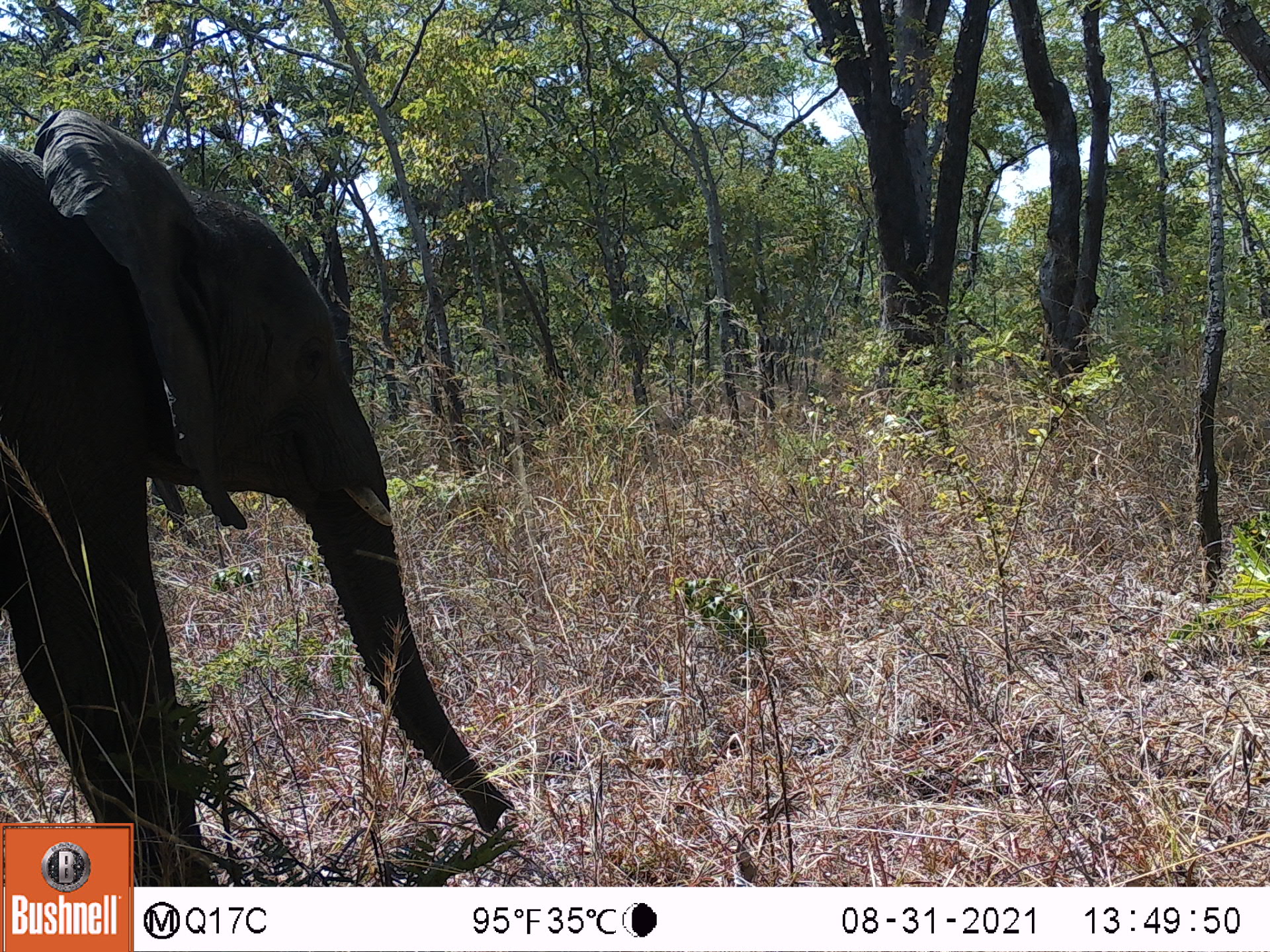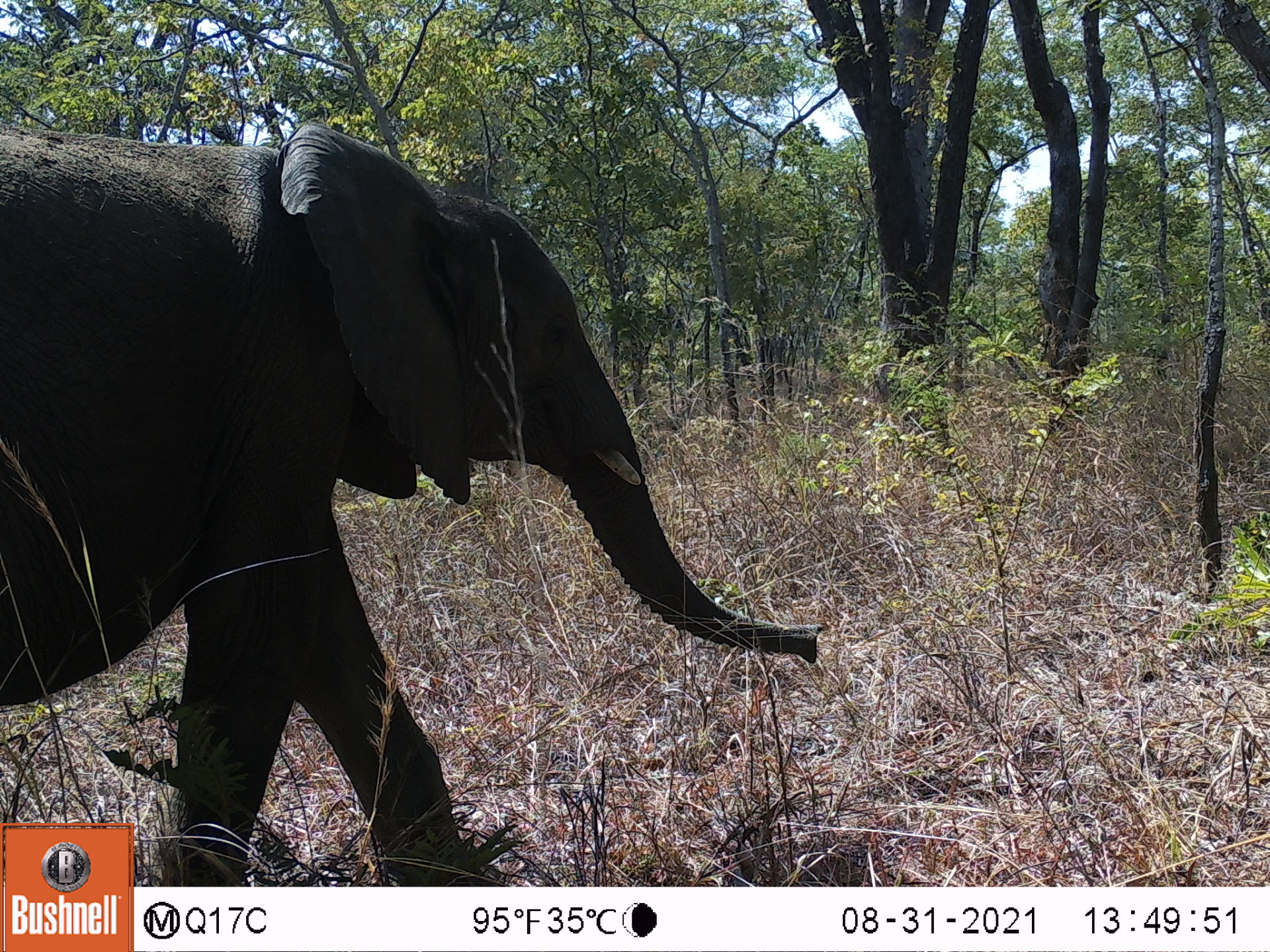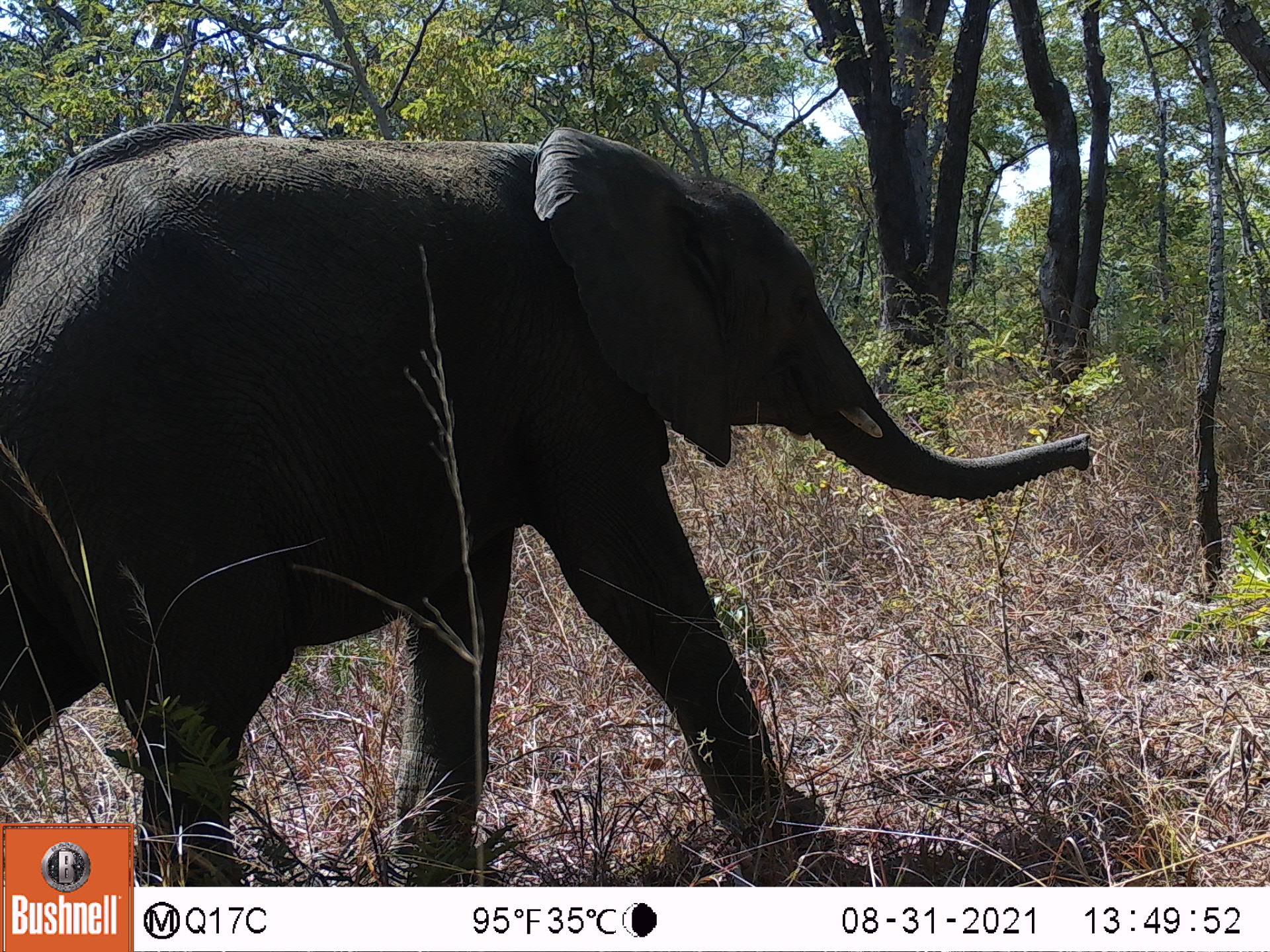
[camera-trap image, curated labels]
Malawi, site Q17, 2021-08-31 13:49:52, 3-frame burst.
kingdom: Animalia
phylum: Chordata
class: Mammalia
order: Proboscidea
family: Elephantidae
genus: Loxodonta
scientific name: Loxodonta africana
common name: african savanna elephant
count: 1